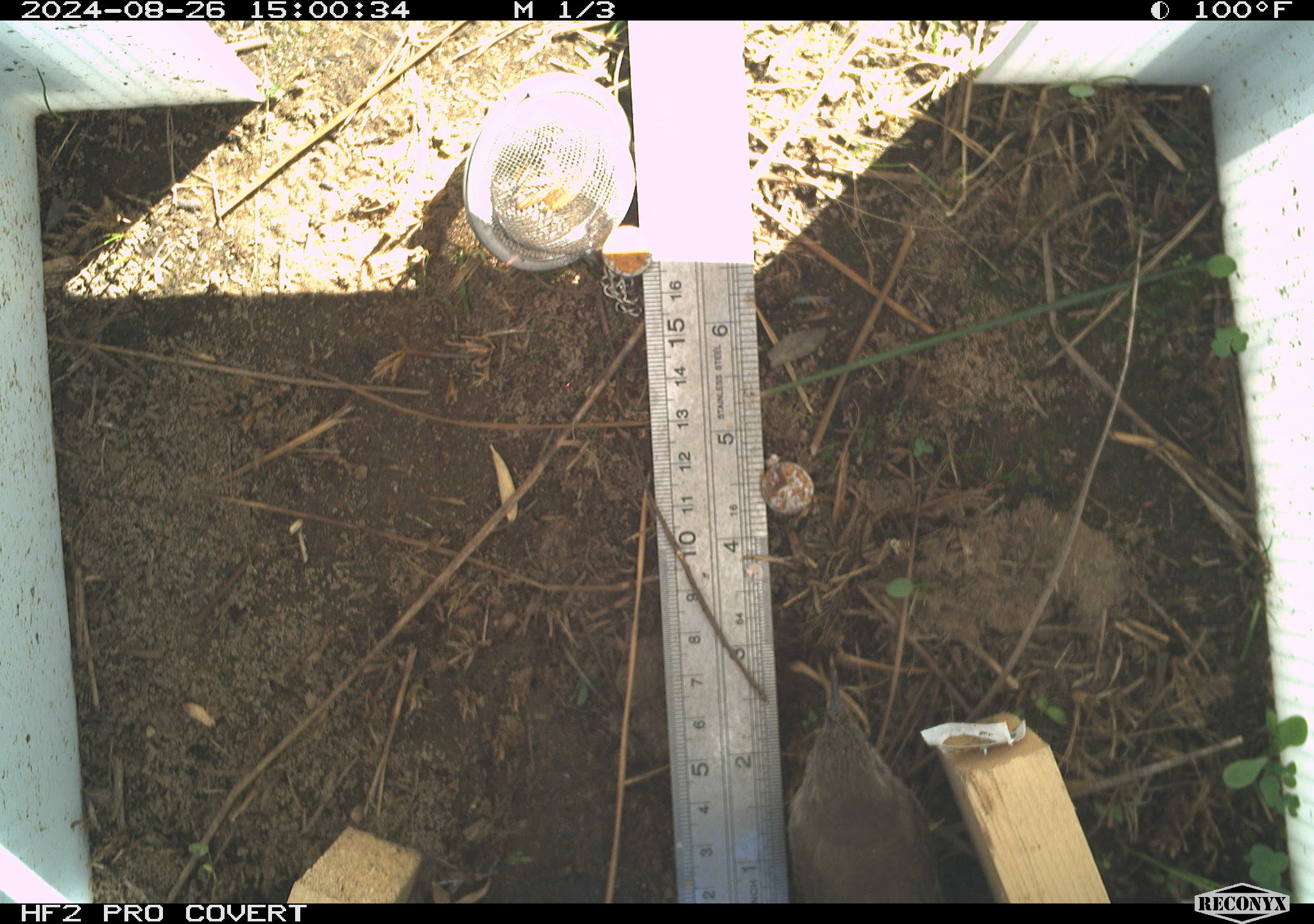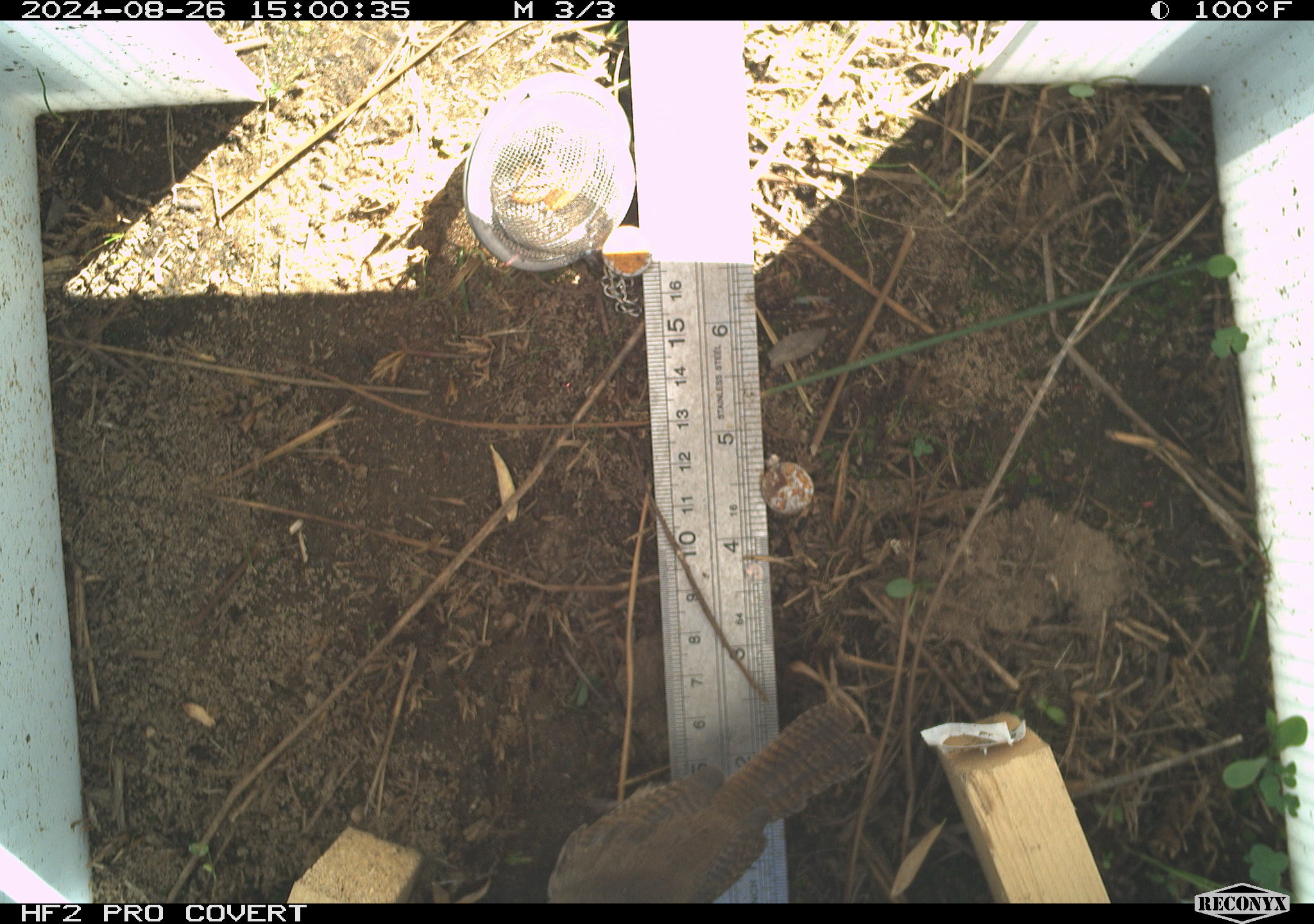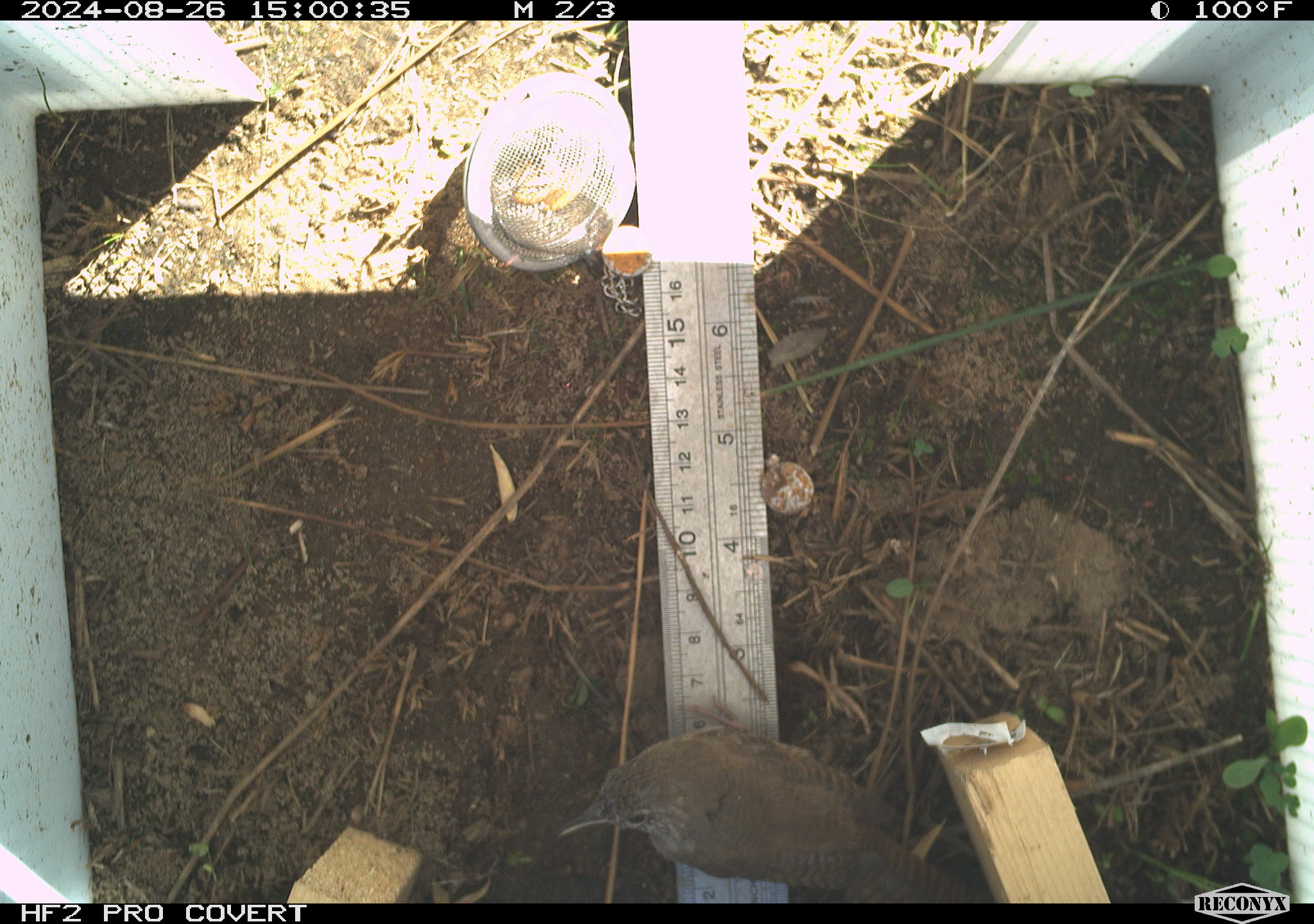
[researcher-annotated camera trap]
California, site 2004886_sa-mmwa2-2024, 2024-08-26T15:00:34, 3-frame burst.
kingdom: Animalia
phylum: Chordata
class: Aves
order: Passeriformes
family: Troglodytidae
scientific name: Troglodytidae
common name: wren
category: troglodytidae family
Troglodytidae family (wren) (Troglodytidae).